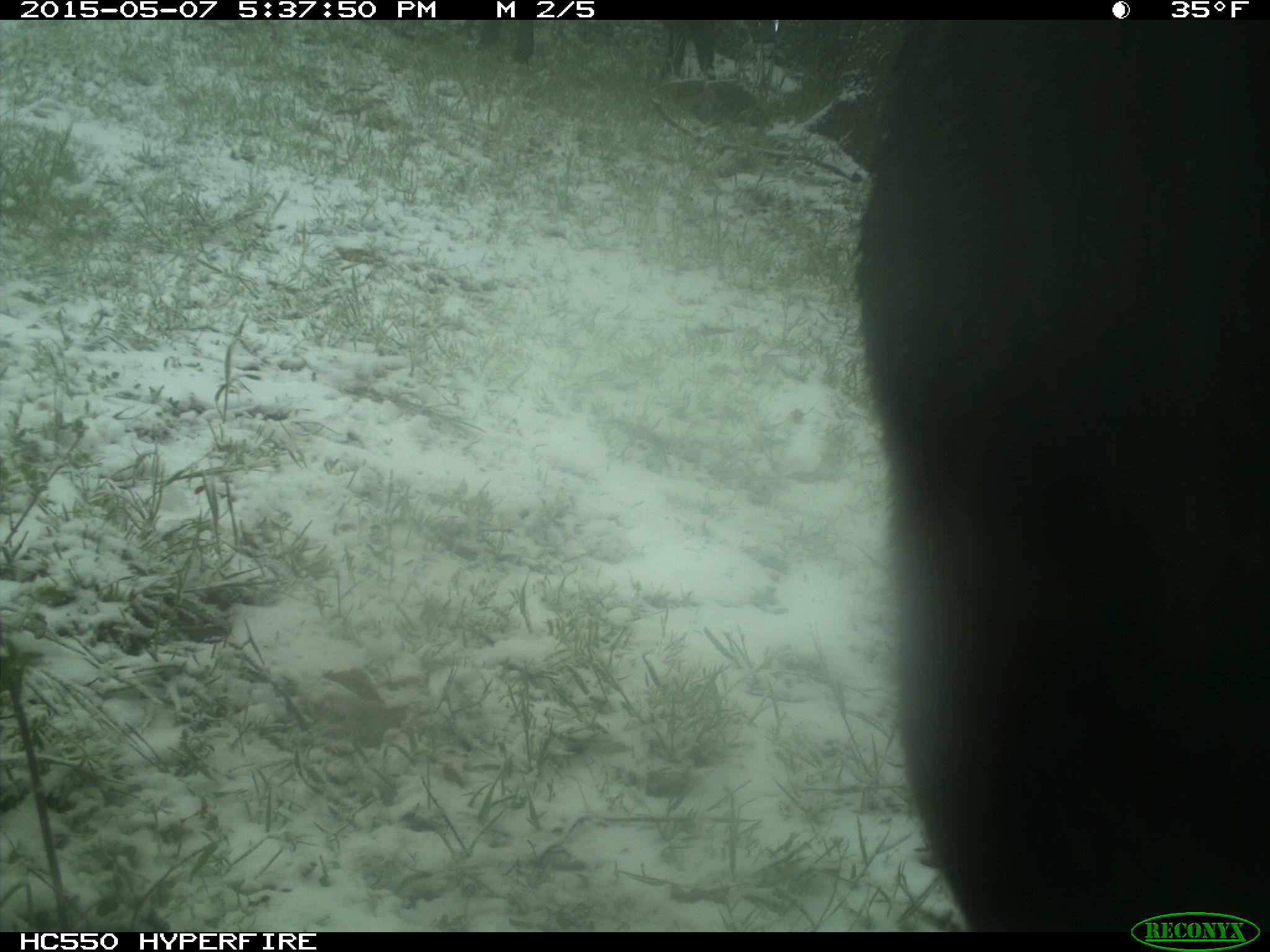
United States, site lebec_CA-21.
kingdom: Animalia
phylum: Chordata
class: Mammalia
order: Artiodactyla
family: Bovidae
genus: Bos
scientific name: Bos taurus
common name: domestic cow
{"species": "Bos taurus (domestic cow)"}